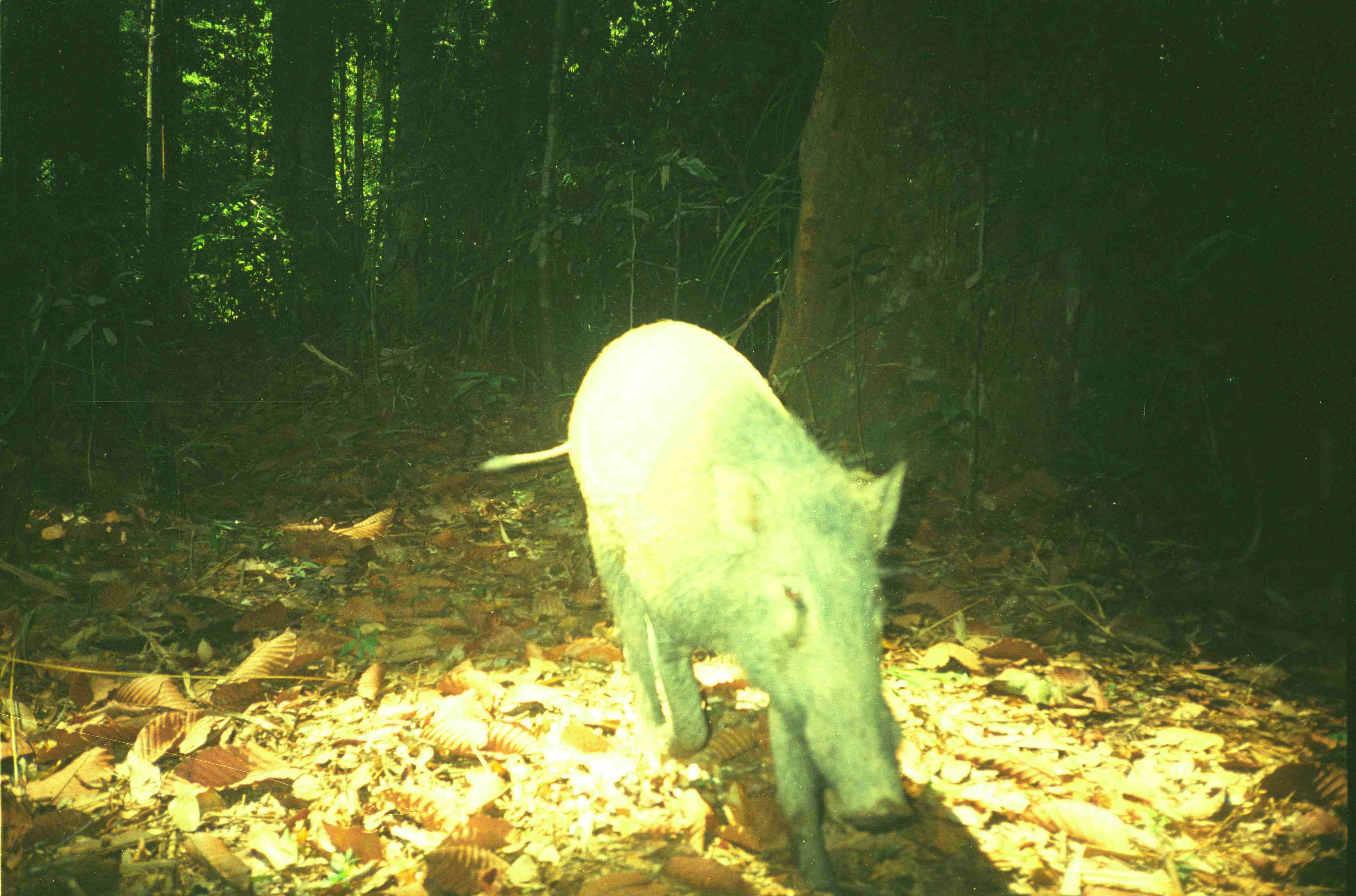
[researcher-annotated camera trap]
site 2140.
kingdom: Animalia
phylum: Chordata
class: Mammalia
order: Artiodactyla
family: Suidae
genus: Sus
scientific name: Sus scrofa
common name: wild boar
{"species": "Sus scrofa (wild boar)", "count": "1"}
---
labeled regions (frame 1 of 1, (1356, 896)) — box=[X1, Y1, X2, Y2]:
sus scrofa: box=[478, 317, 915, 894]